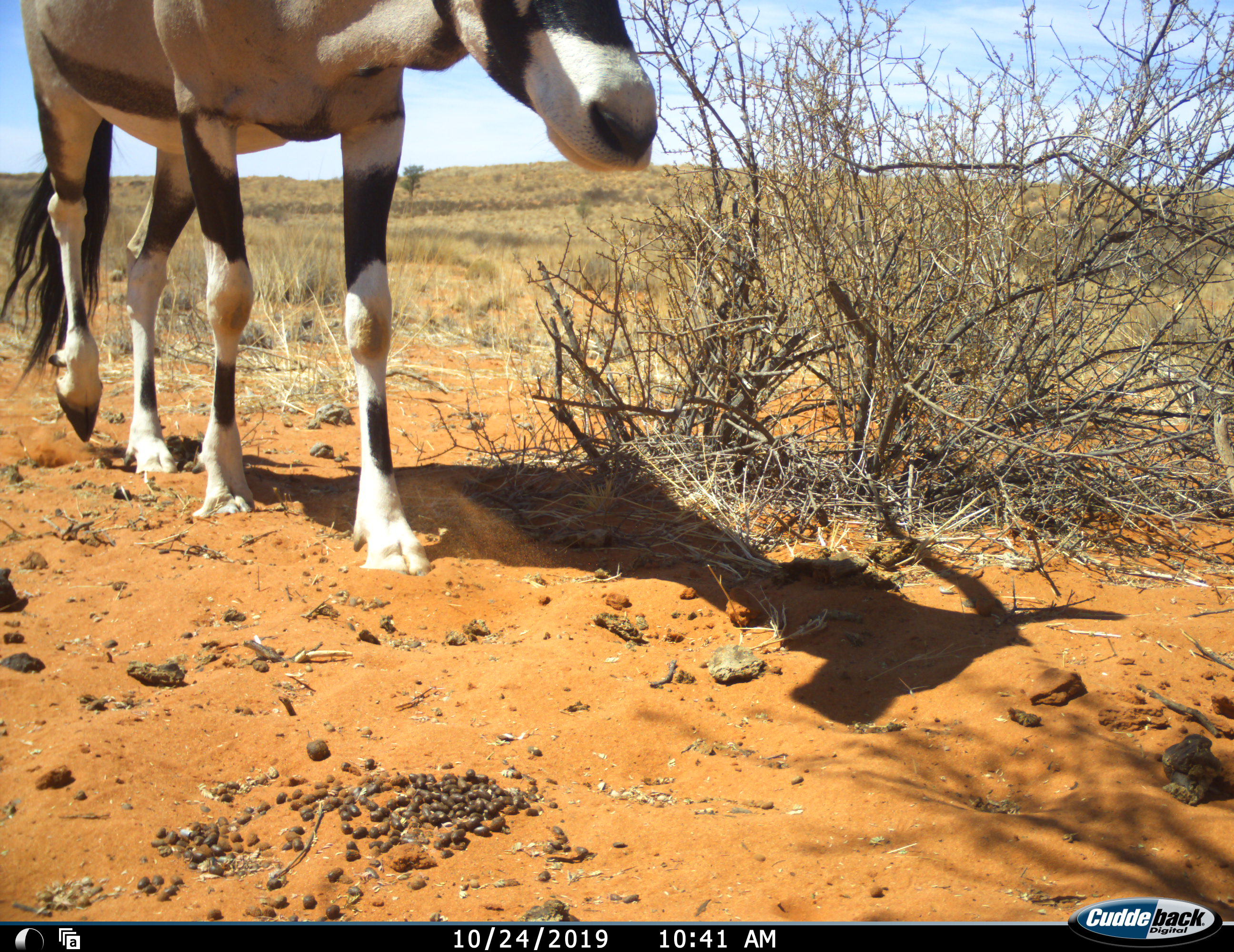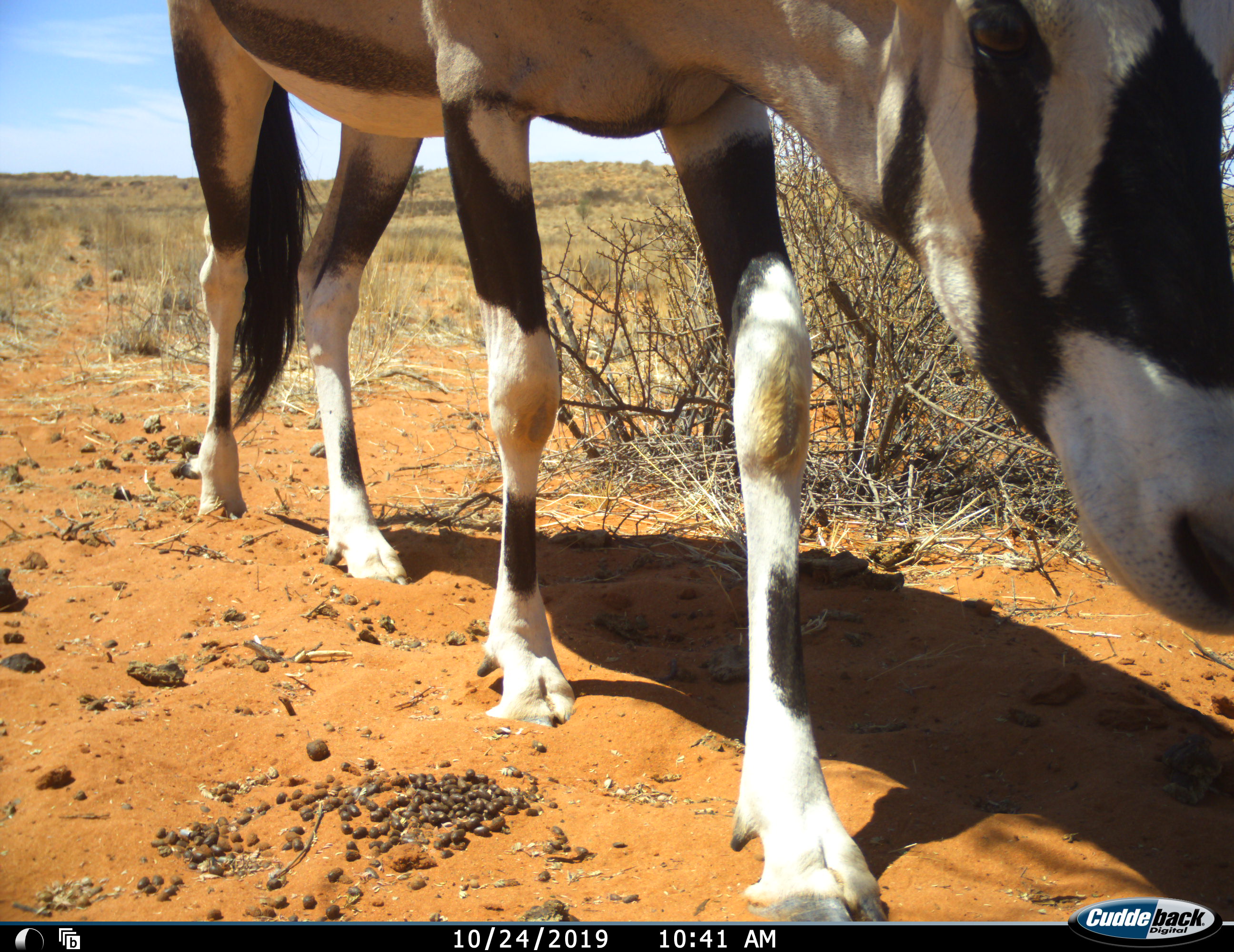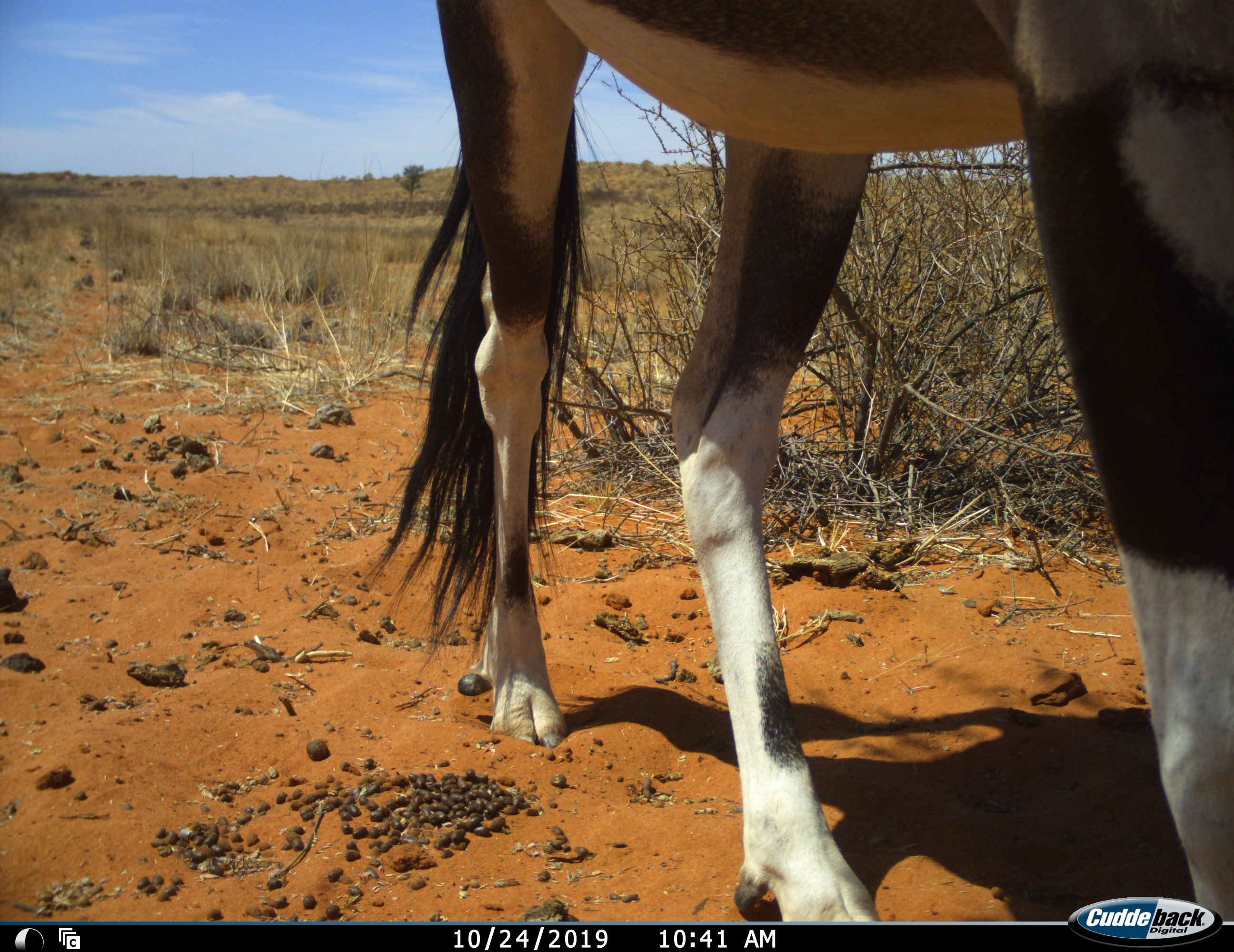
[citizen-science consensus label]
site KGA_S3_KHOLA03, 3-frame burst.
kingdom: Animalia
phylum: Chordata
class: Mammalia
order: Artiodactyla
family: Bovidae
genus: Oryx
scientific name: Oryx gazella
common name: gemsbok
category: oryx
Oryx (gemsbok) (Oryx gazella), count 1. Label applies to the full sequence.